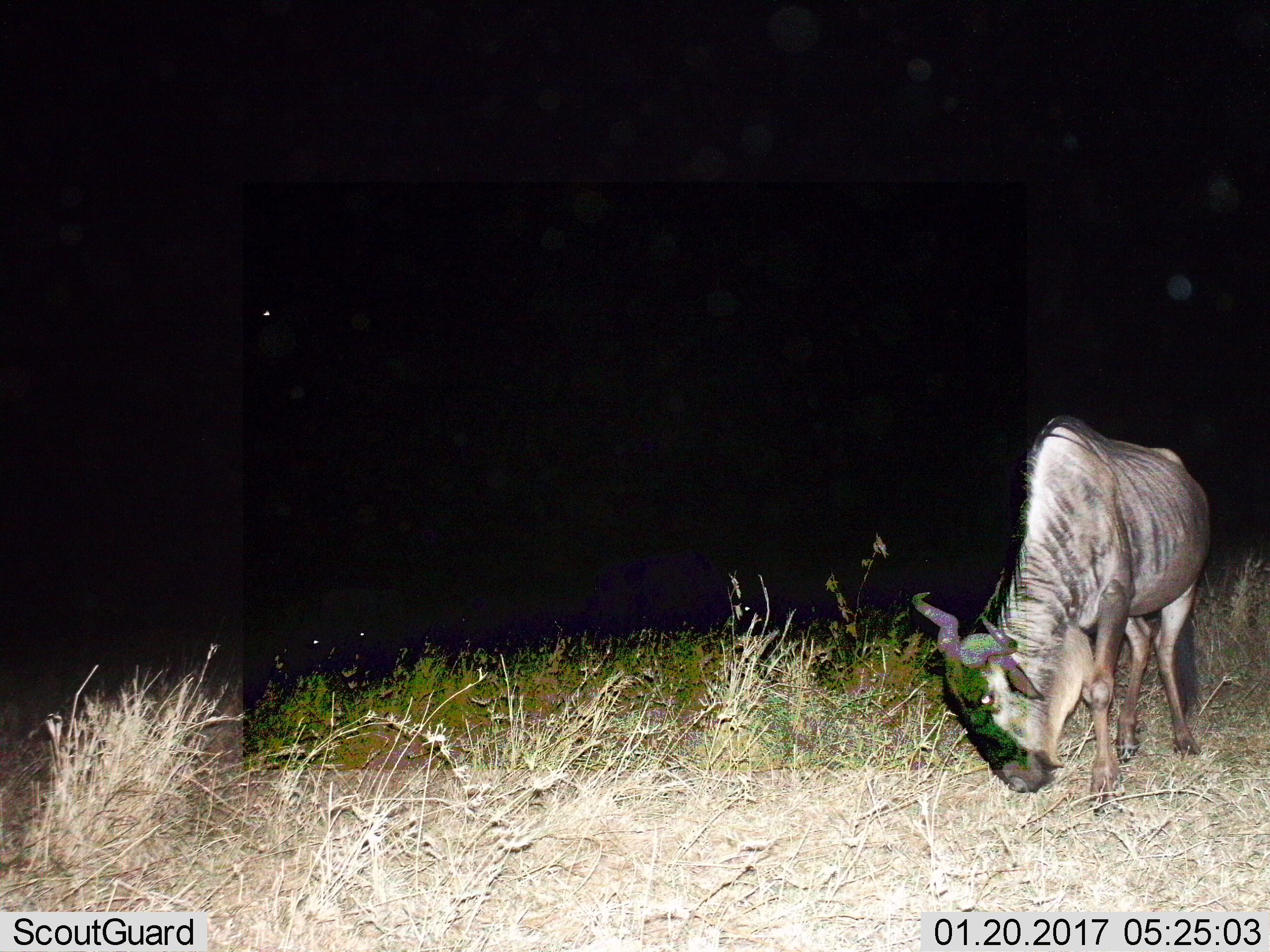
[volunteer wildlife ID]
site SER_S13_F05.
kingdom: Animalia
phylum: Chordata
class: Mammalia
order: Artiodactyla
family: Bovidae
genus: Connochaetes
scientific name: Connochaetes taurinus taurinus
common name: blue wildebeest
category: wildebeestblue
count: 1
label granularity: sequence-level